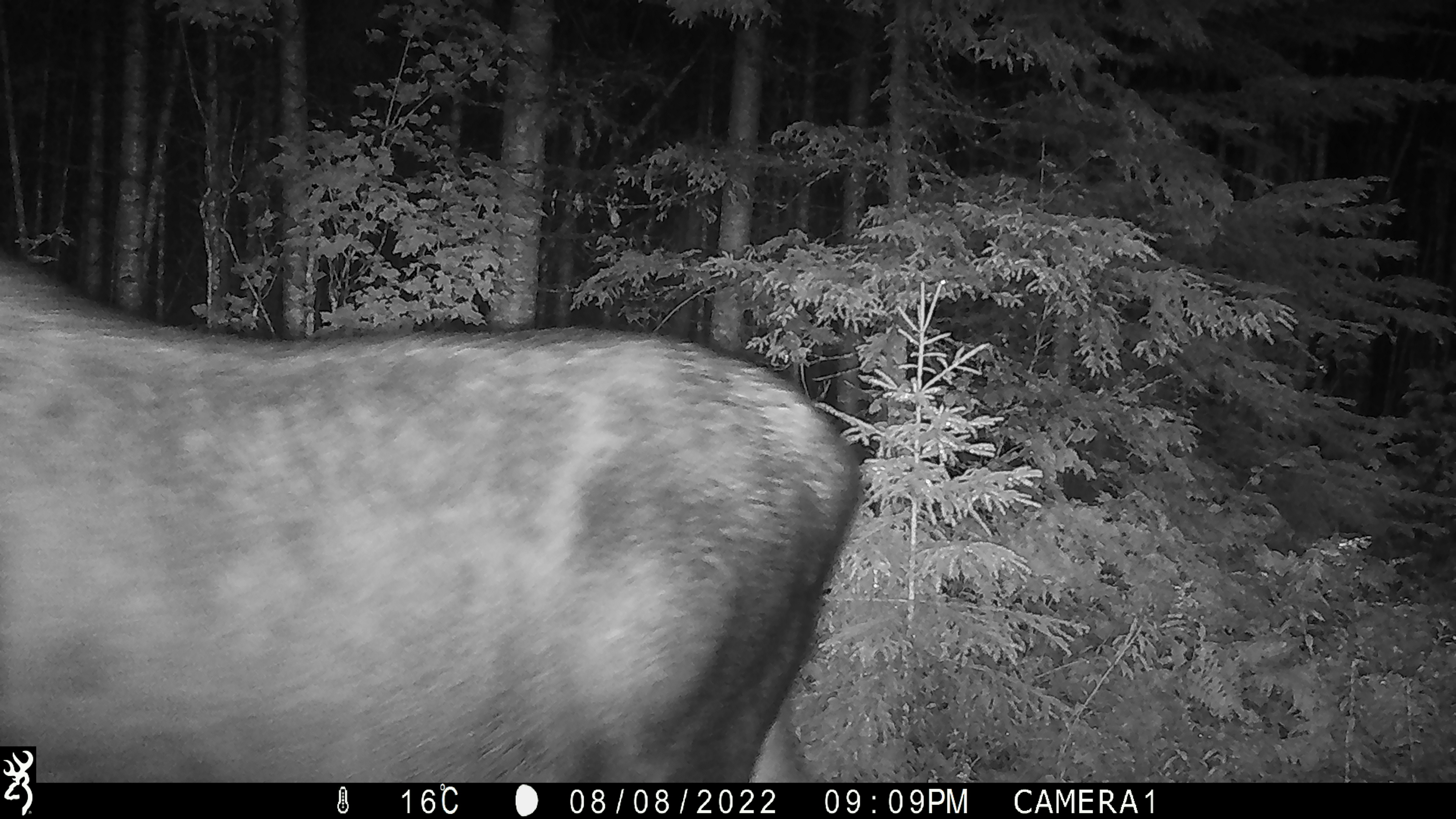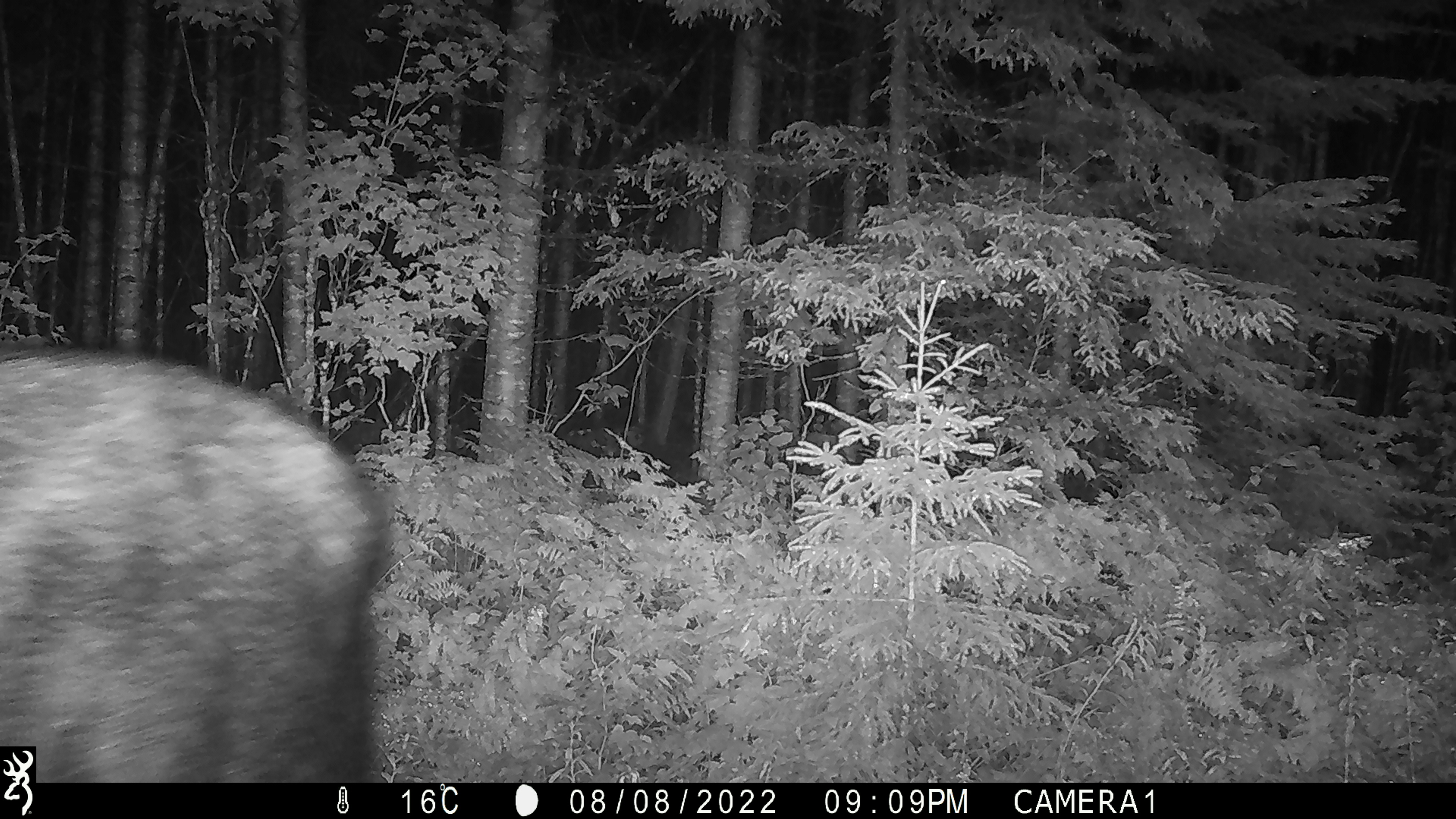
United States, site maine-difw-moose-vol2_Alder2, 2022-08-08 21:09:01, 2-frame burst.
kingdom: Animalia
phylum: Chordata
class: Mammalia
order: Artiodactyla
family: Cervidae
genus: Alces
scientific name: Alces alces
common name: moose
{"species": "moose (Alces alces)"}